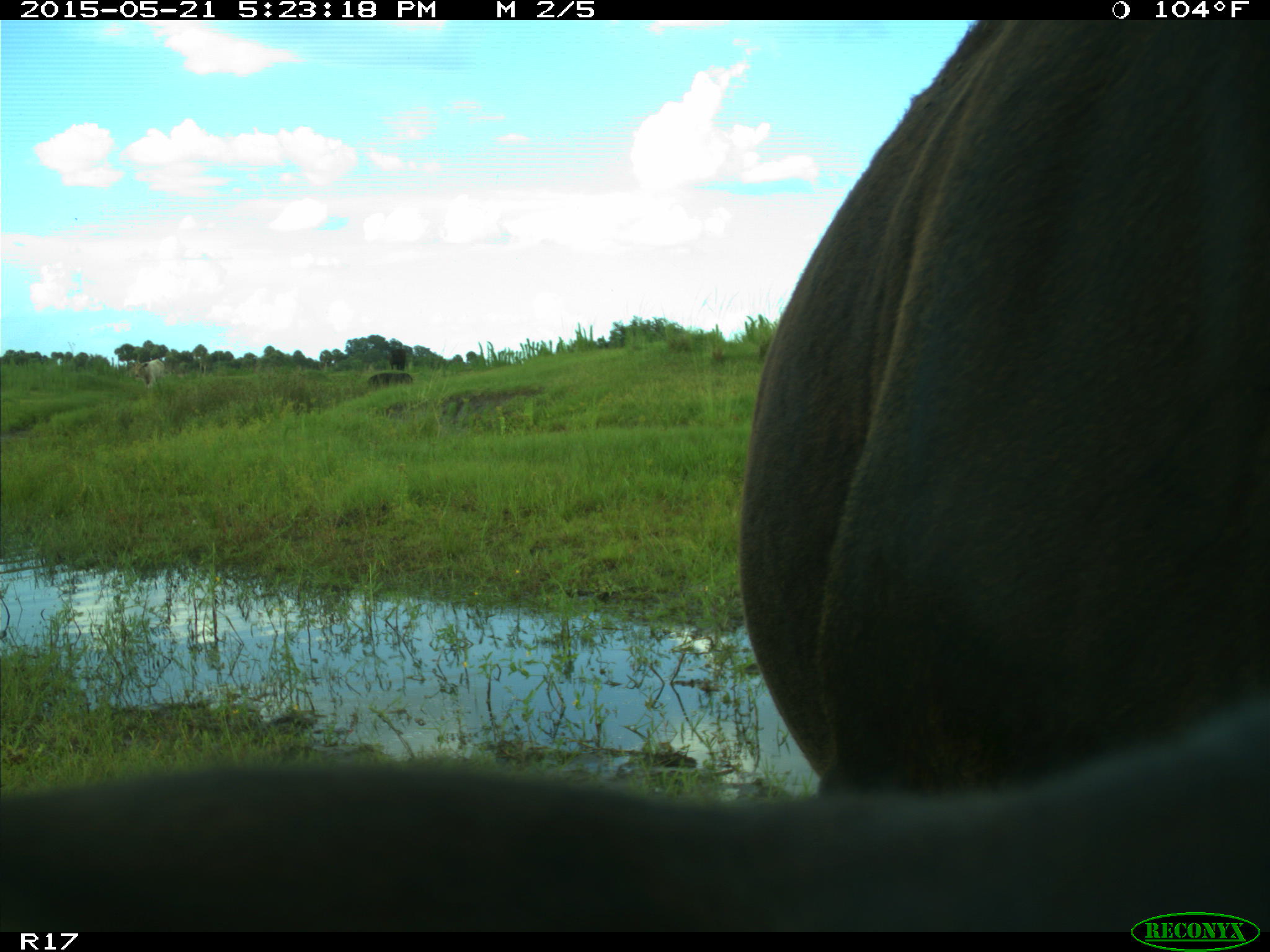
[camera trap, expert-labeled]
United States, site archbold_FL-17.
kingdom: Animalia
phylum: Chordata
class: Mammalia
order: Artiodactyla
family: Bovidae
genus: Bos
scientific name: Bos taurus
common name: domestic cow